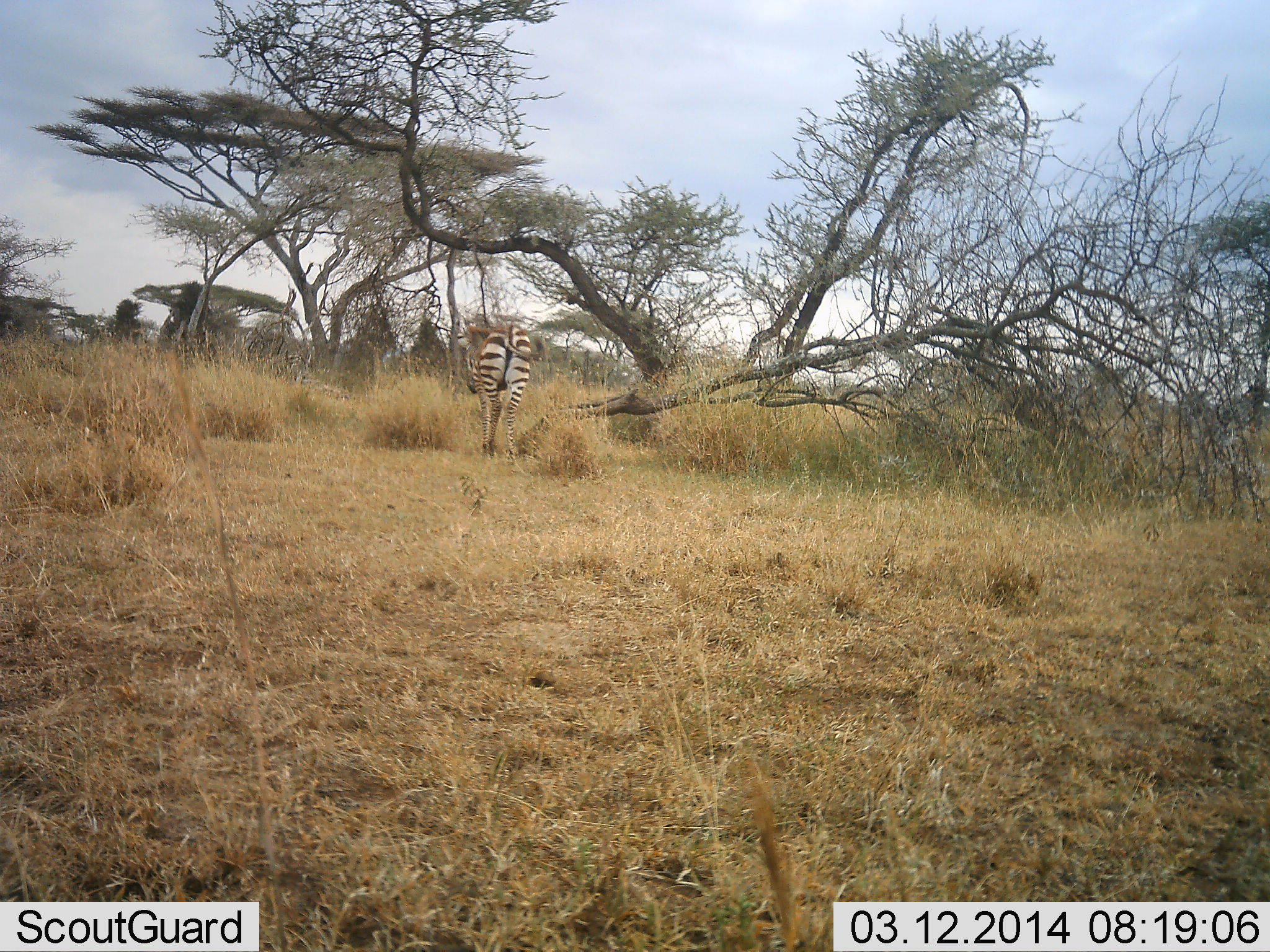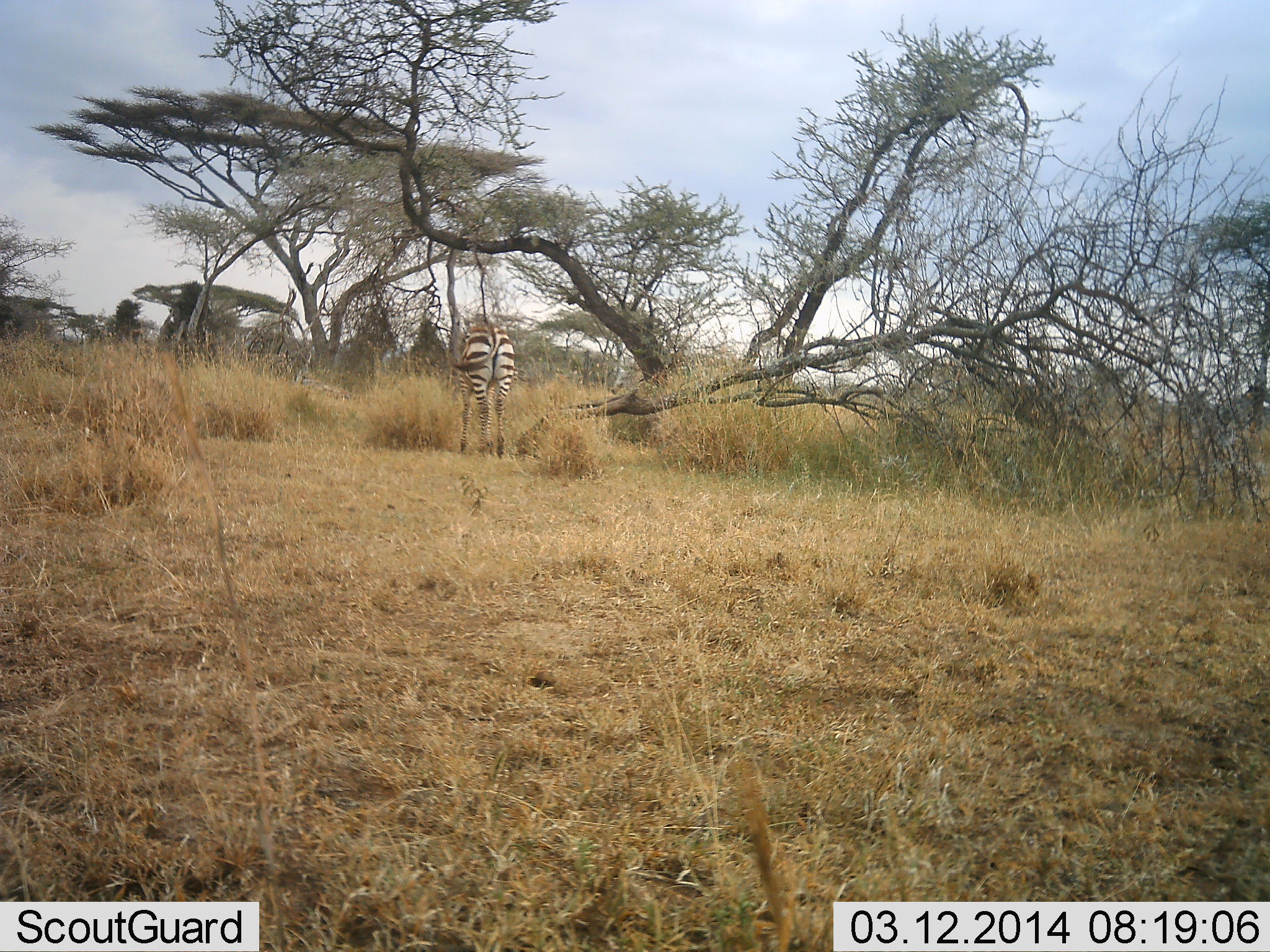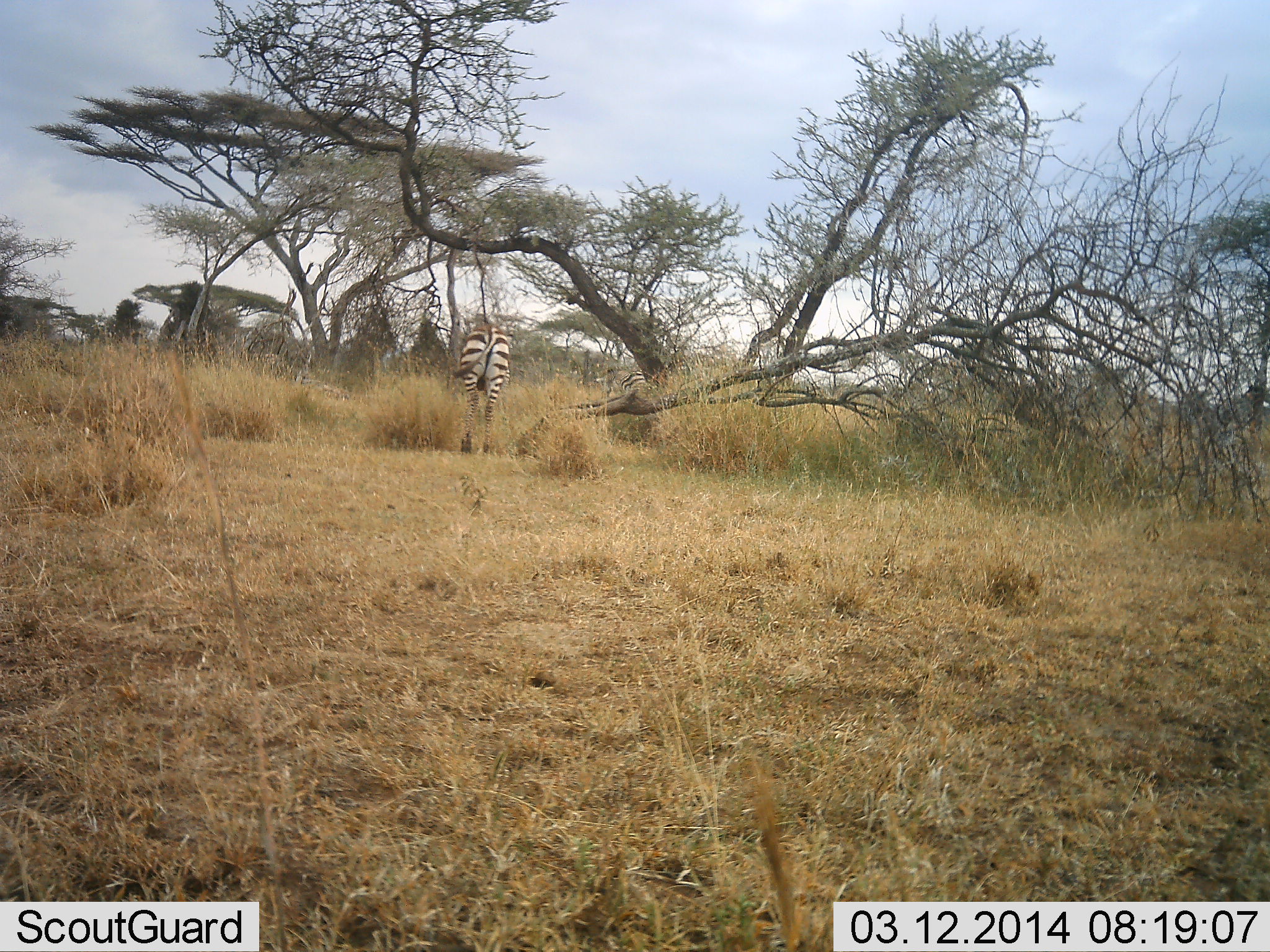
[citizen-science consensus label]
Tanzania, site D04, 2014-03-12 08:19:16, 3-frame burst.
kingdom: Animalia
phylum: Chordata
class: Mammalia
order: Perissodactyla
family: Equidae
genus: Equus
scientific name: Equus quagga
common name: plains zebra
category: zebra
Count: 2.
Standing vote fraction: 30%.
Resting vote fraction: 0%.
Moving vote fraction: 70%.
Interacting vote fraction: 0%.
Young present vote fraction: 0%.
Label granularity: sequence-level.